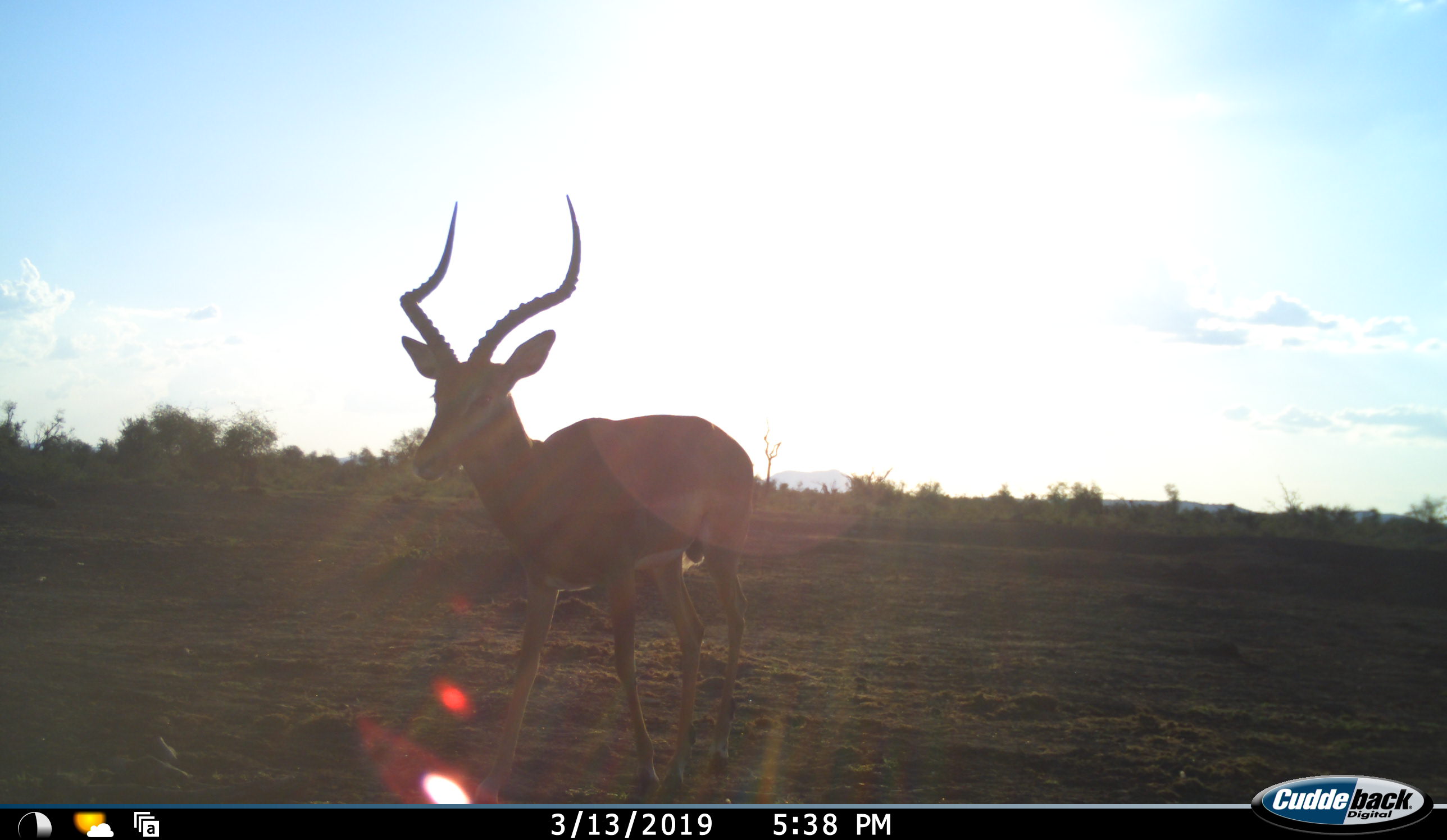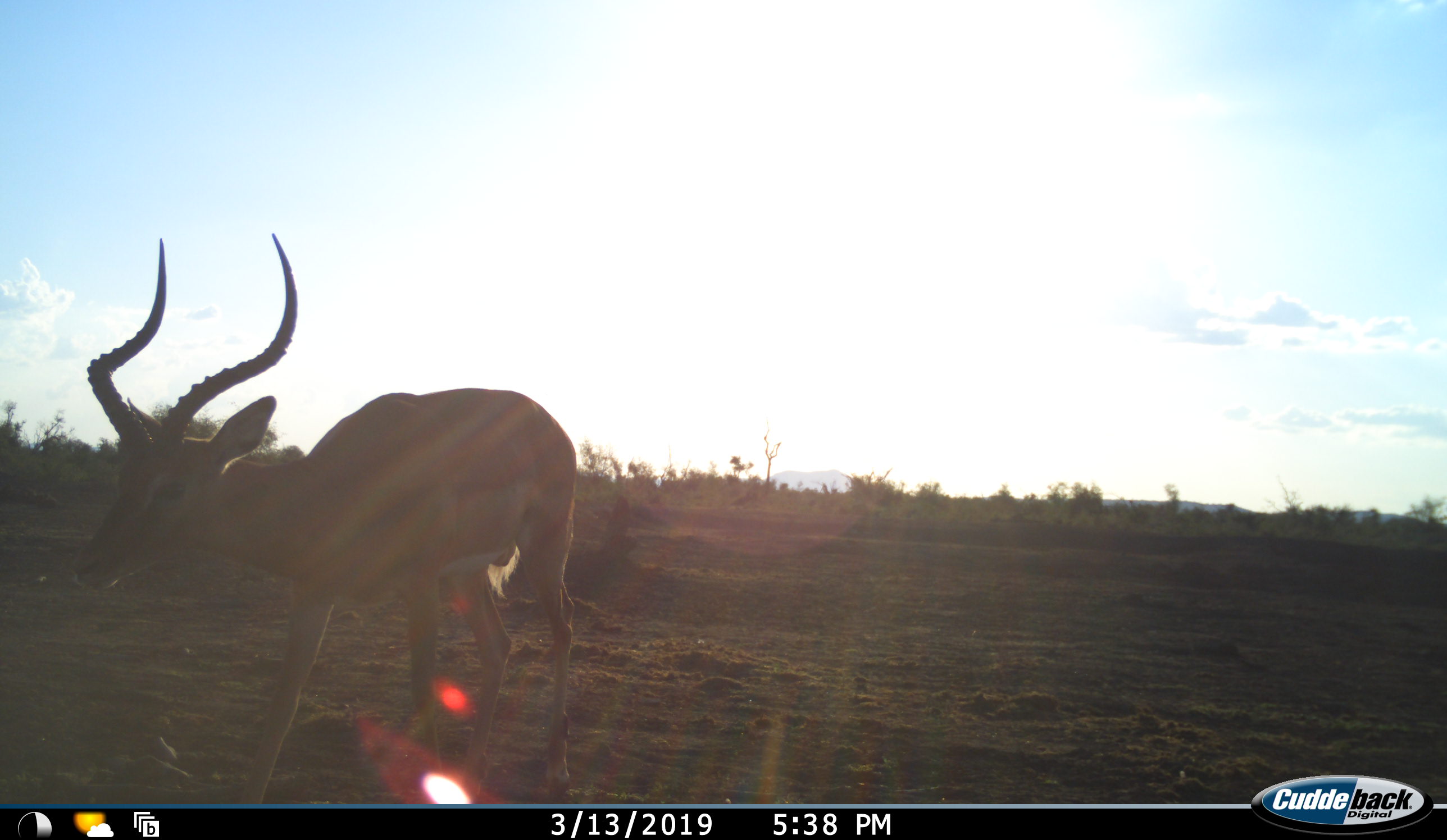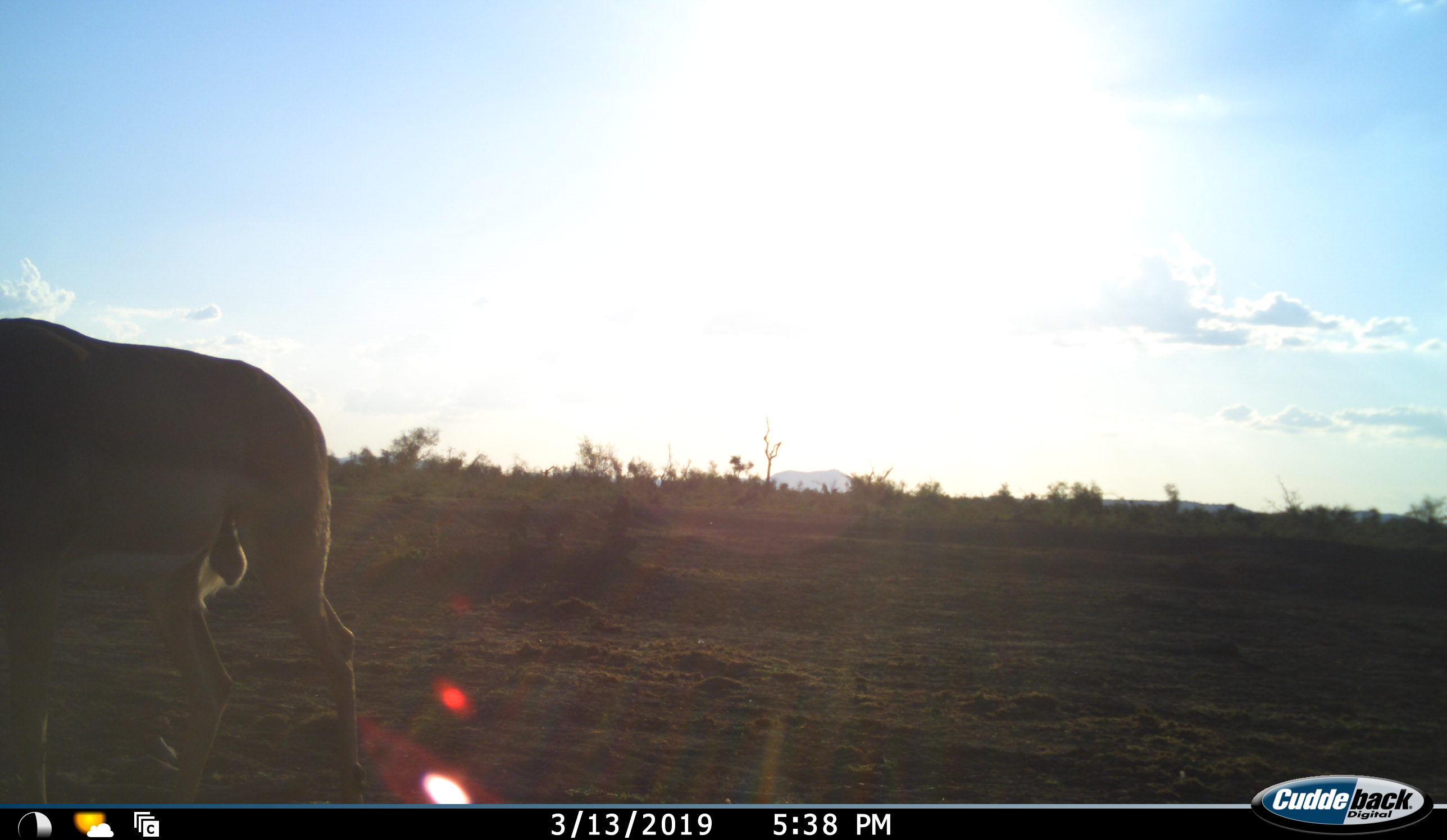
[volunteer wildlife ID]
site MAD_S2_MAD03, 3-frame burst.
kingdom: Animalia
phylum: Chordata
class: Mammalia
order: Artiodactyla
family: Bovidae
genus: Aepyceros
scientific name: Aepyceros melampus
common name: impala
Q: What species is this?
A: Impala (Aepyceros melampus).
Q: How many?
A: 1.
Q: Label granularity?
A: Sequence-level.